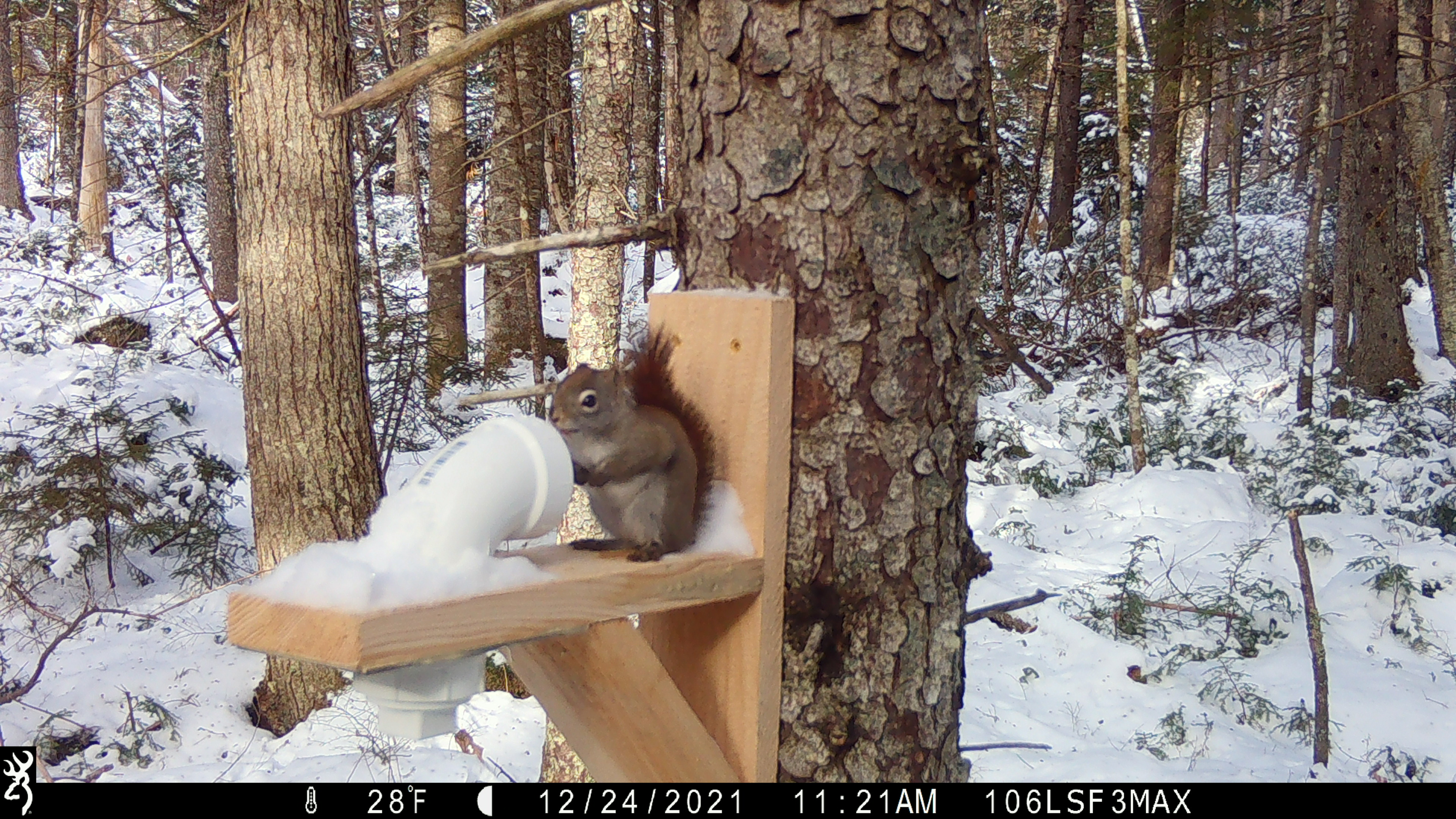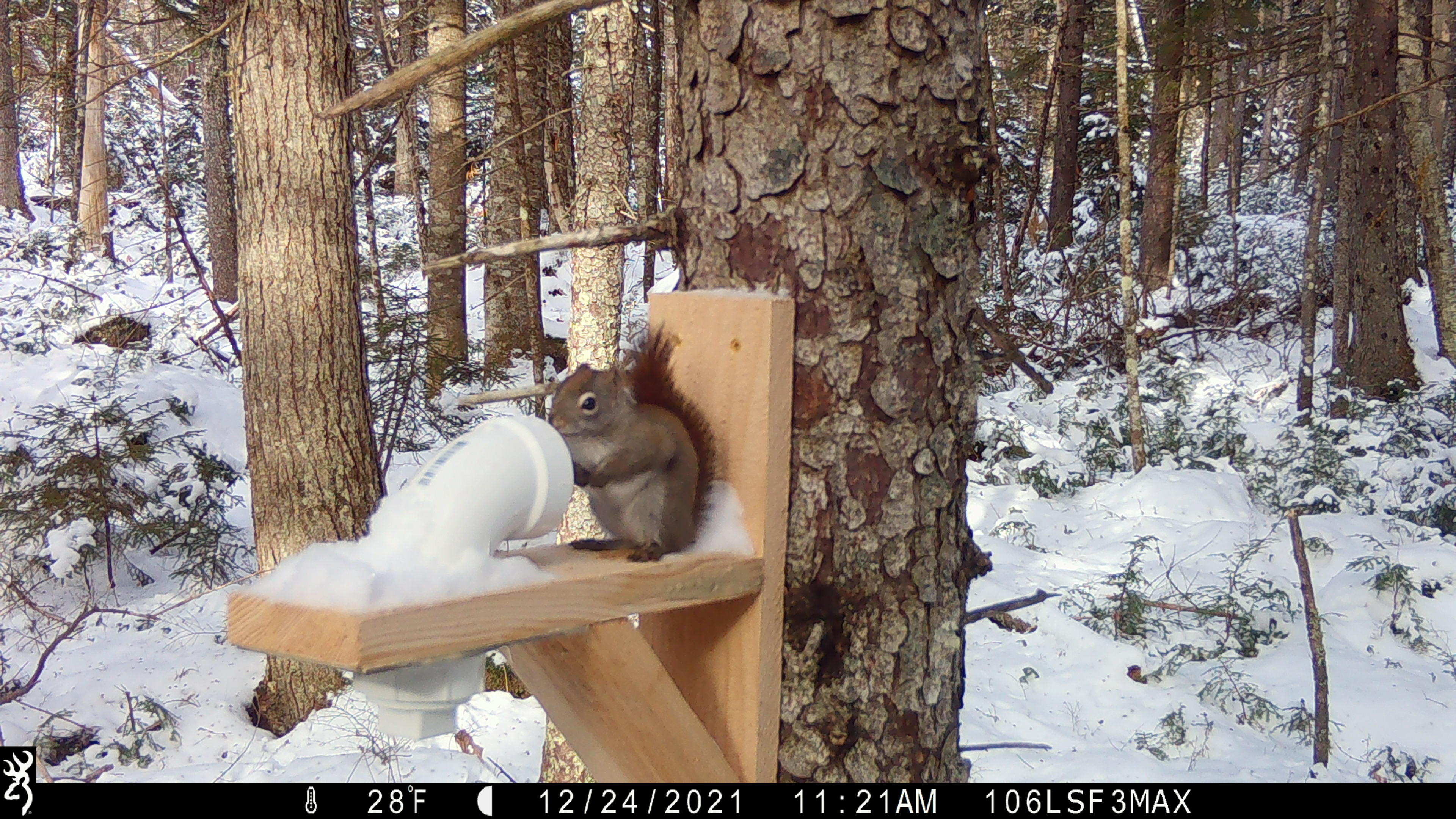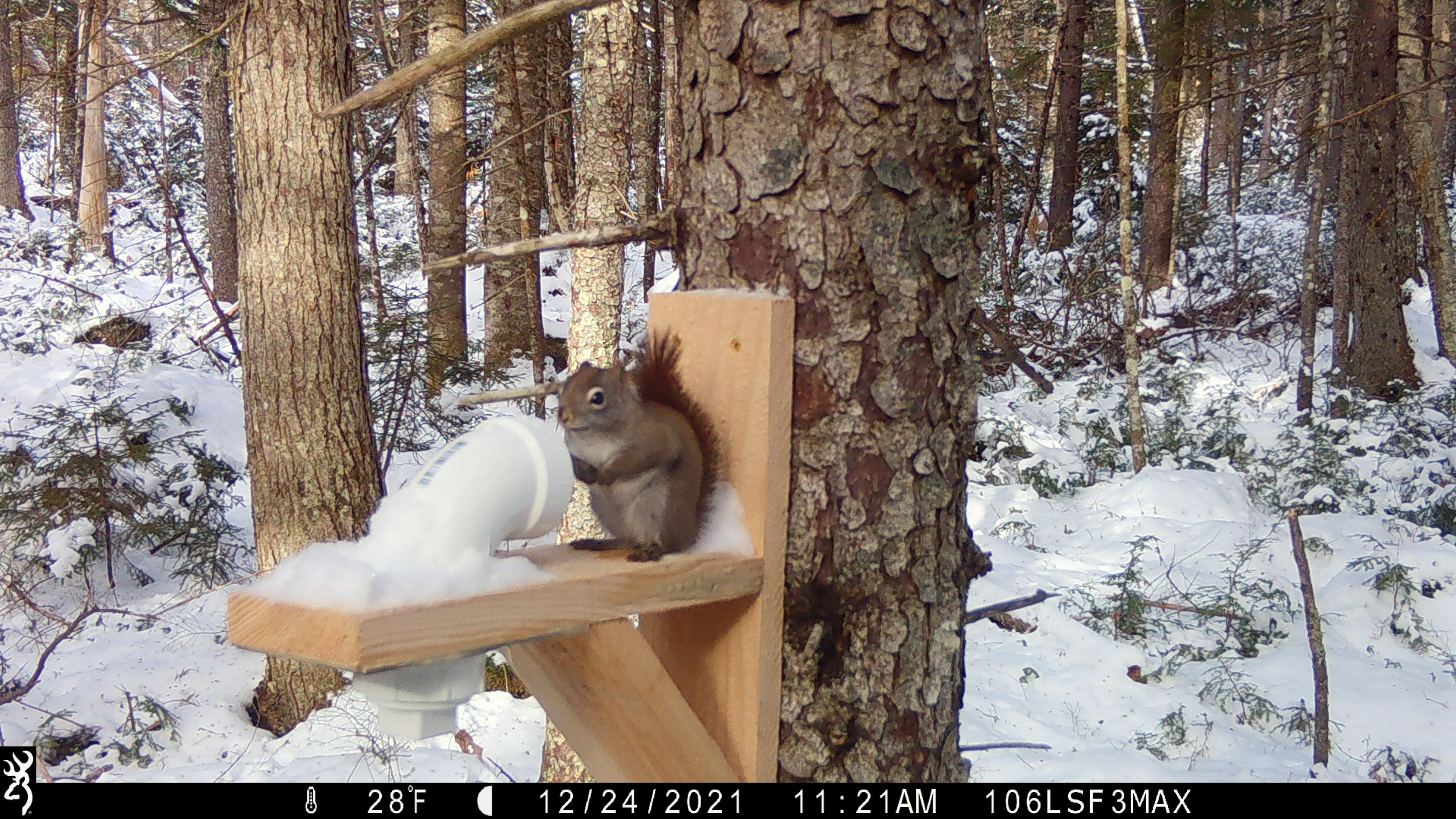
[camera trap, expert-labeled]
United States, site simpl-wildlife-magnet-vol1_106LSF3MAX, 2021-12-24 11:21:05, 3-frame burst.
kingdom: Animalia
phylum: Chordata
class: Mammalia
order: Rodentia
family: Sciuridae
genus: Tamiasciurus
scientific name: Tamiasciurus hudsonicus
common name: red squirrel